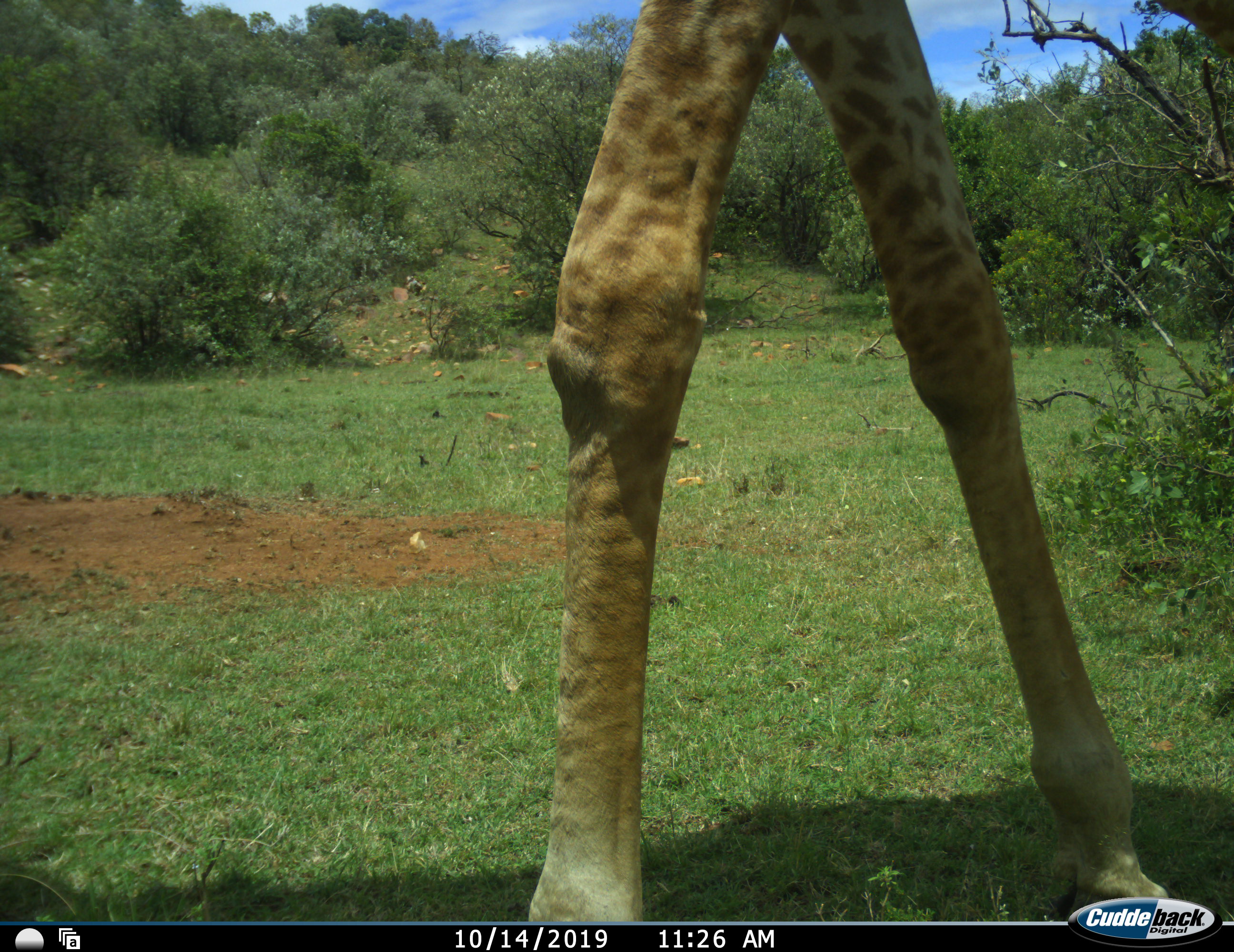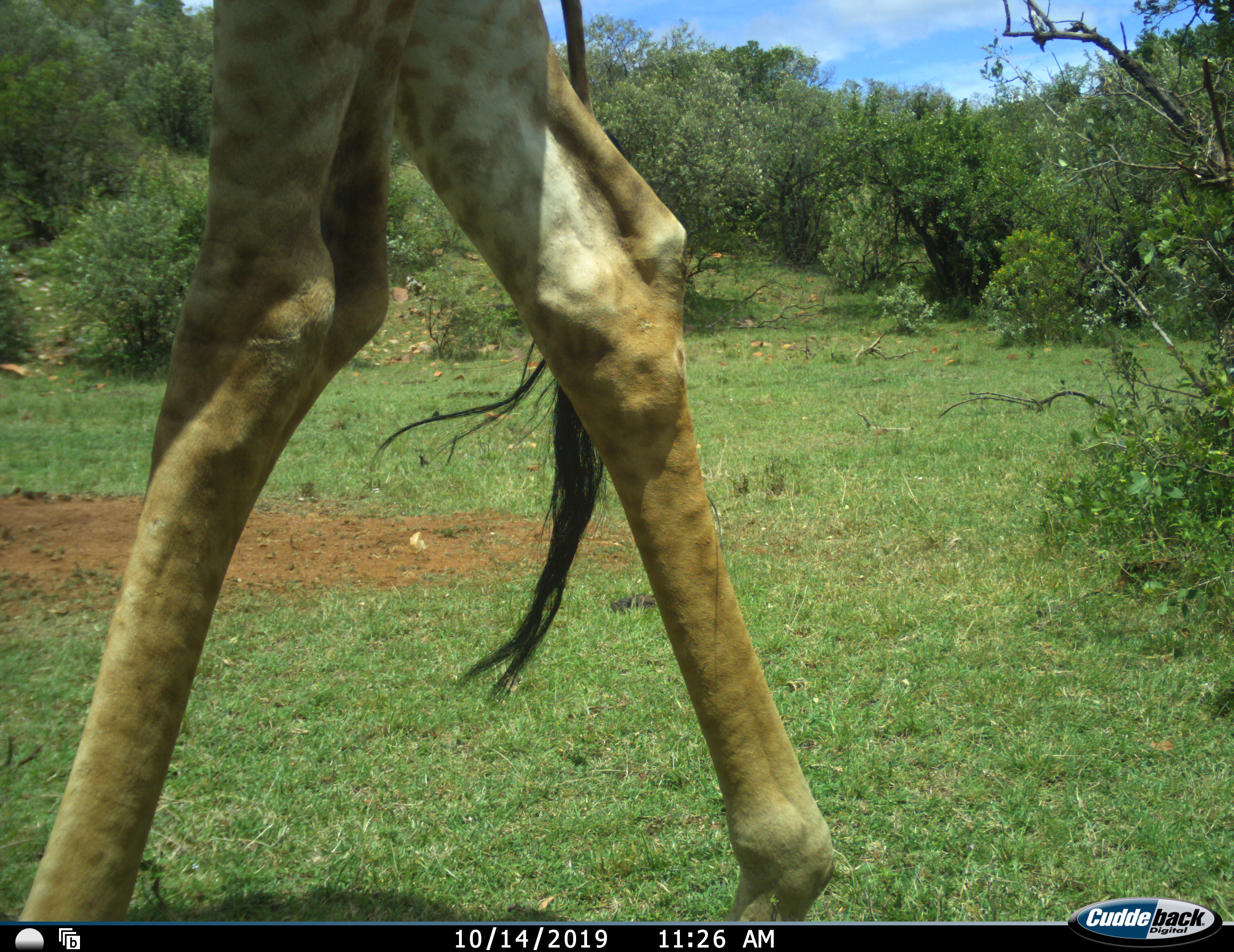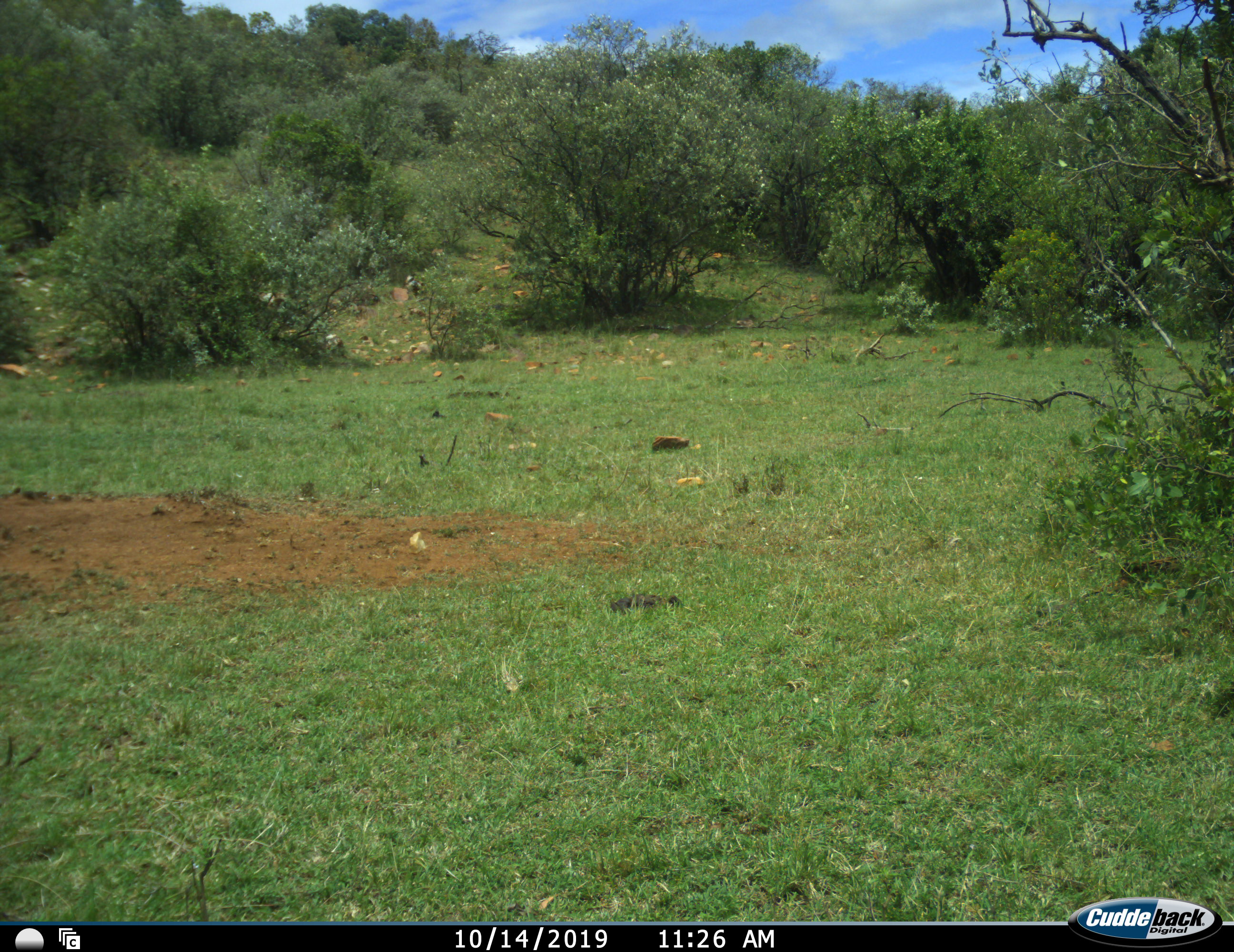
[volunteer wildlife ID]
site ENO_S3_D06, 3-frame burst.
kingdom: Animalia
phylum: Chordata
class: Mammalia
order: Artiodactyla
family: Giraffidae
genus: Giraffa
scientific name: Giraffa camelopardalis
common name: giraffe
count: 1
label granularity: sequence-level